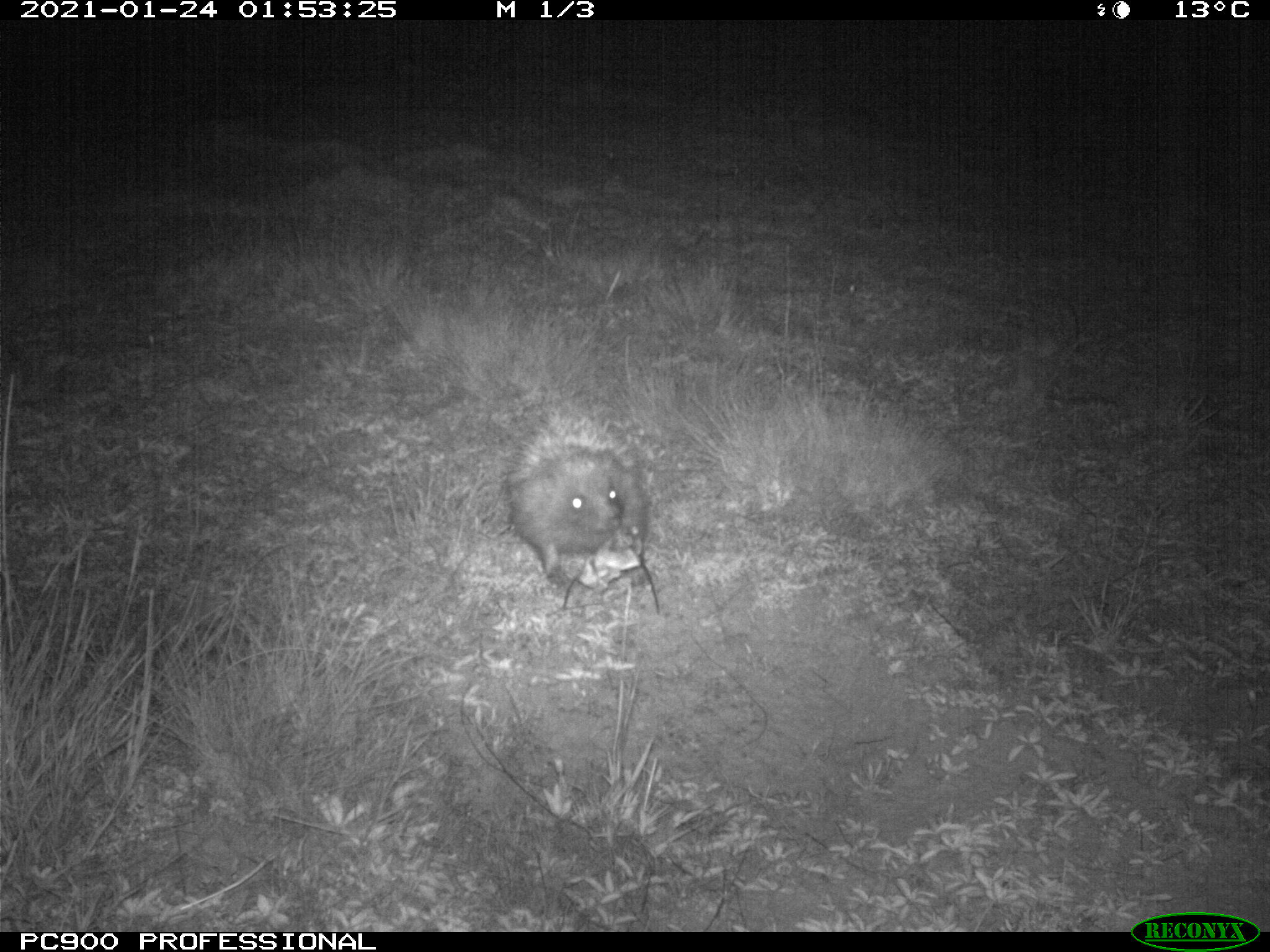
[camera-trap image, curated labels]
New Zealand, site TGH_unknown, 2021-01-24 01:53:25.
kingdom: Animalia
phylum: Chordata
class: Mammalia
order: Eulipotyphla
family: Erinaceidae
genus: Erinaceus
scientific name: Erinaceus europaeus europaeus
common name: european hedgehog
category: hedgehog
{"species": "hedgehog (european hedgehog) (Erinaceus europaeus europaeus)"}